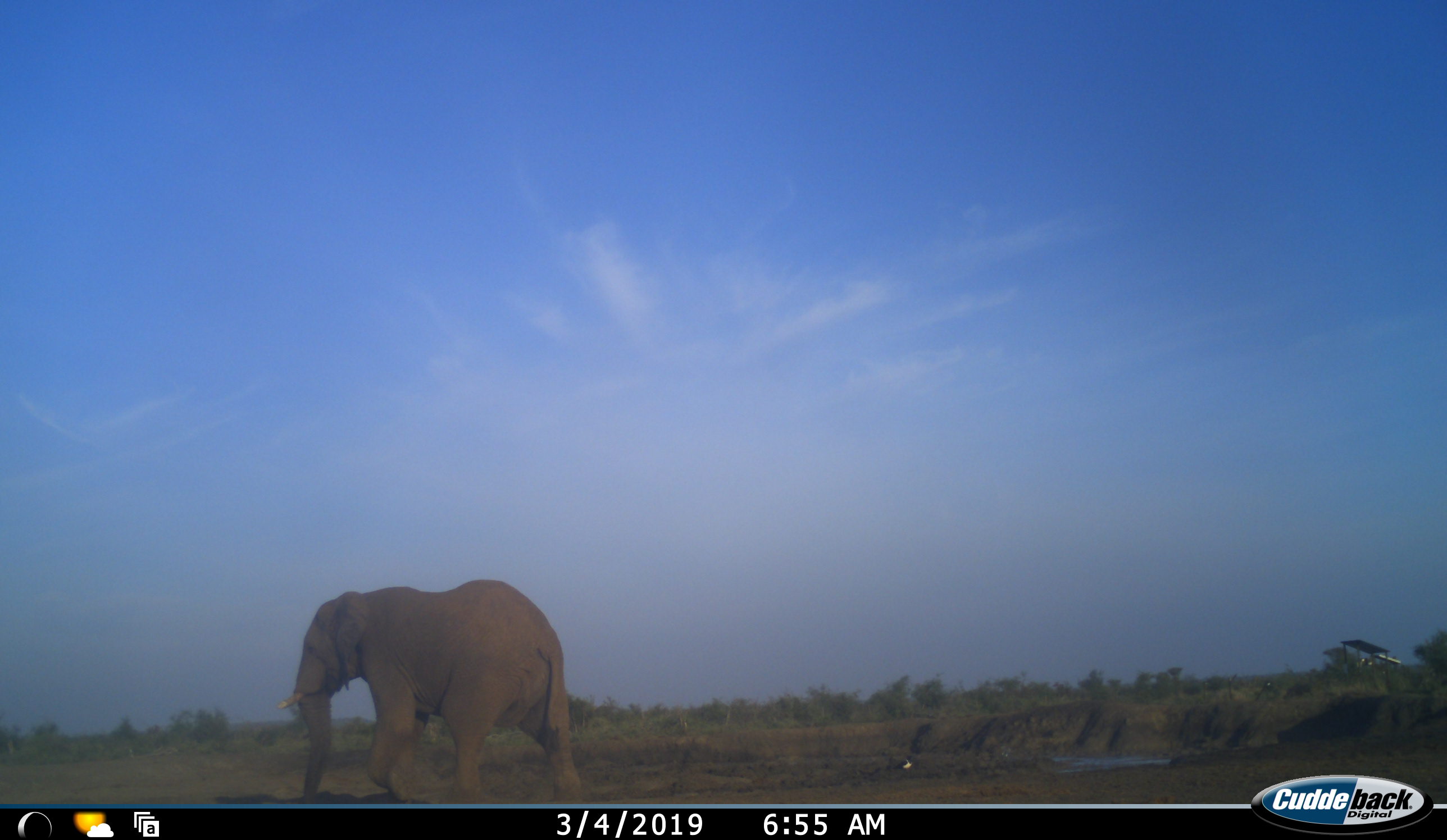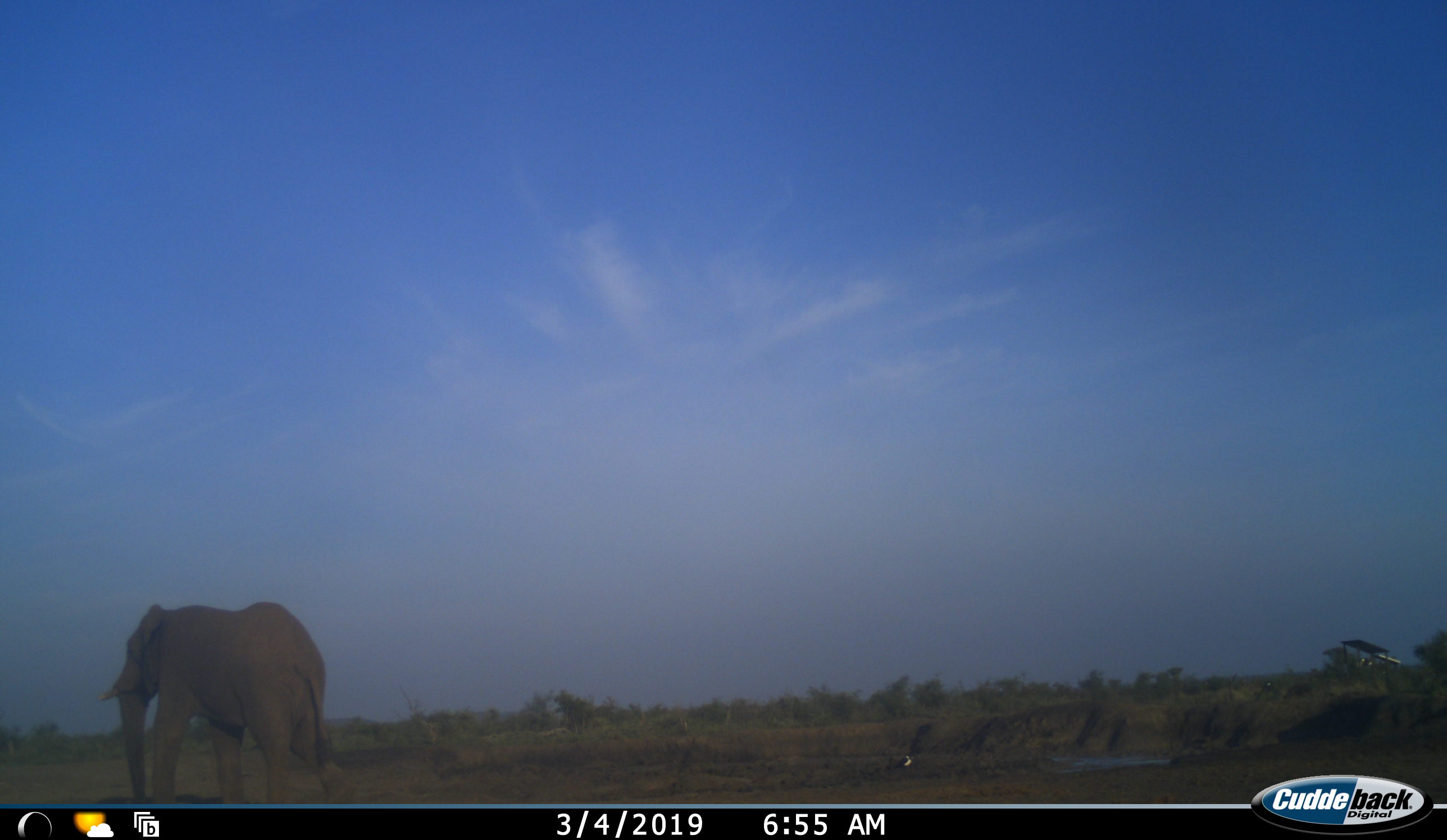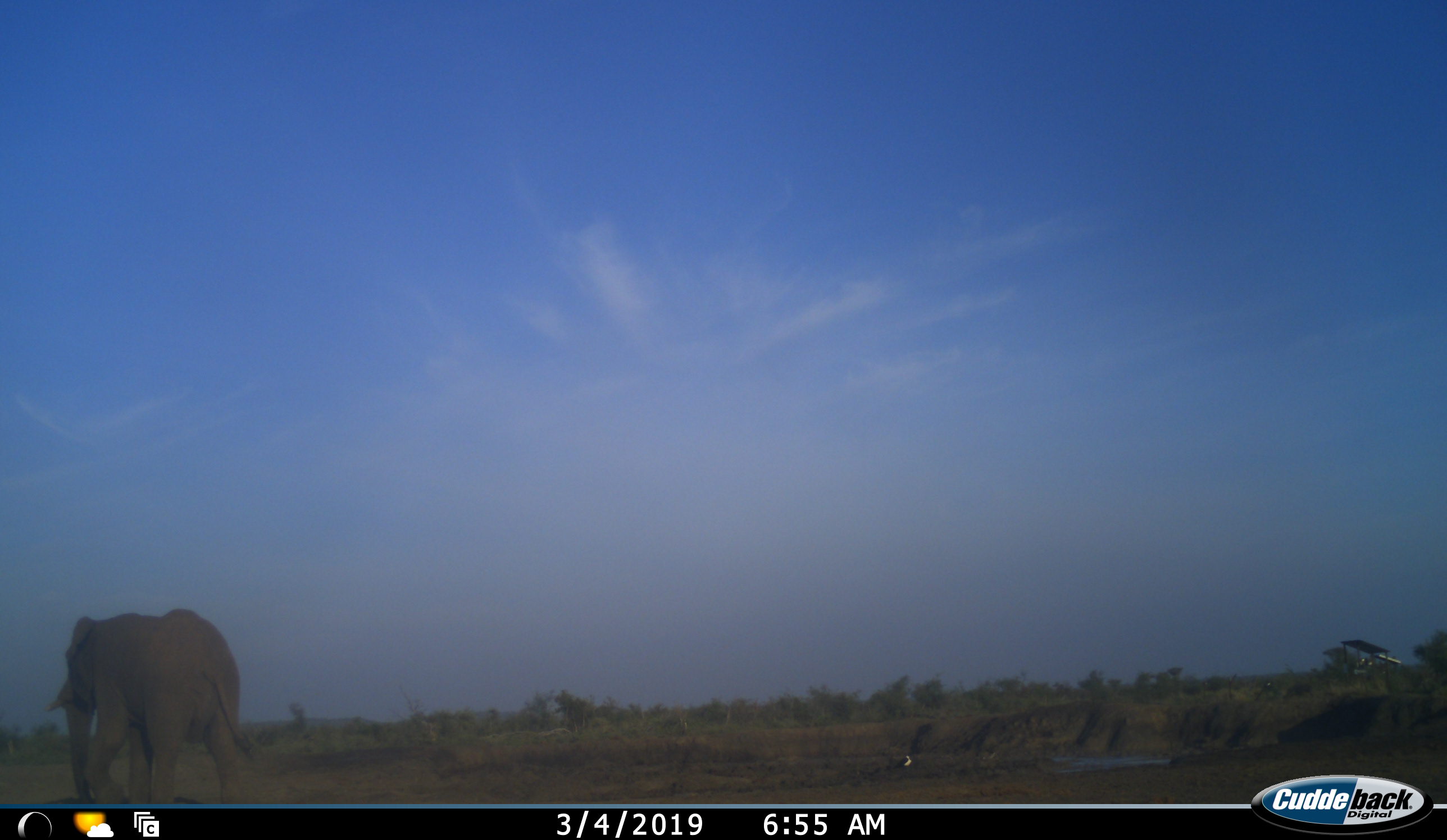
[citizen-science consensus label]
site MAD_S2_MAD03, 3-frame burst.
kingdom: Animalia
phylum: Chordata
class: Mammalia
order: Proboscidea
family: Elephantidae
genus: Loxodonta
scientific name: Loxodonta africana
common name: african bush elephant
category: elephant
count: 1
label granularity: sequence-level